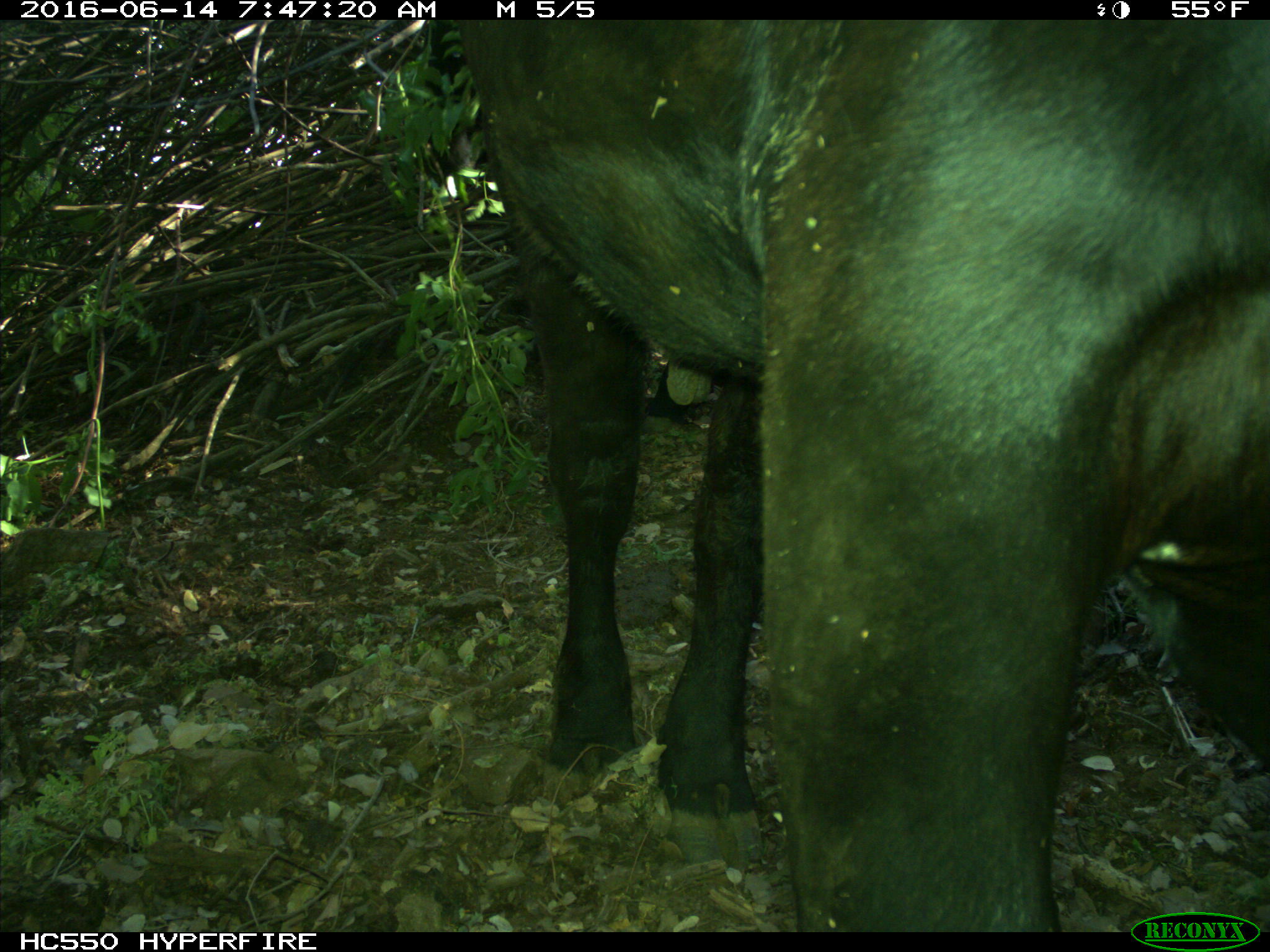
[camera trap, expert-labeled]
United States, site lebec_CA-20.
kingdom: Animalia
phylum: Chordata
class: Mammalia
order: Artiodactyla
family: Bovidae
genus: Bos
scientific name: Bos taurus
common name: domestic cow